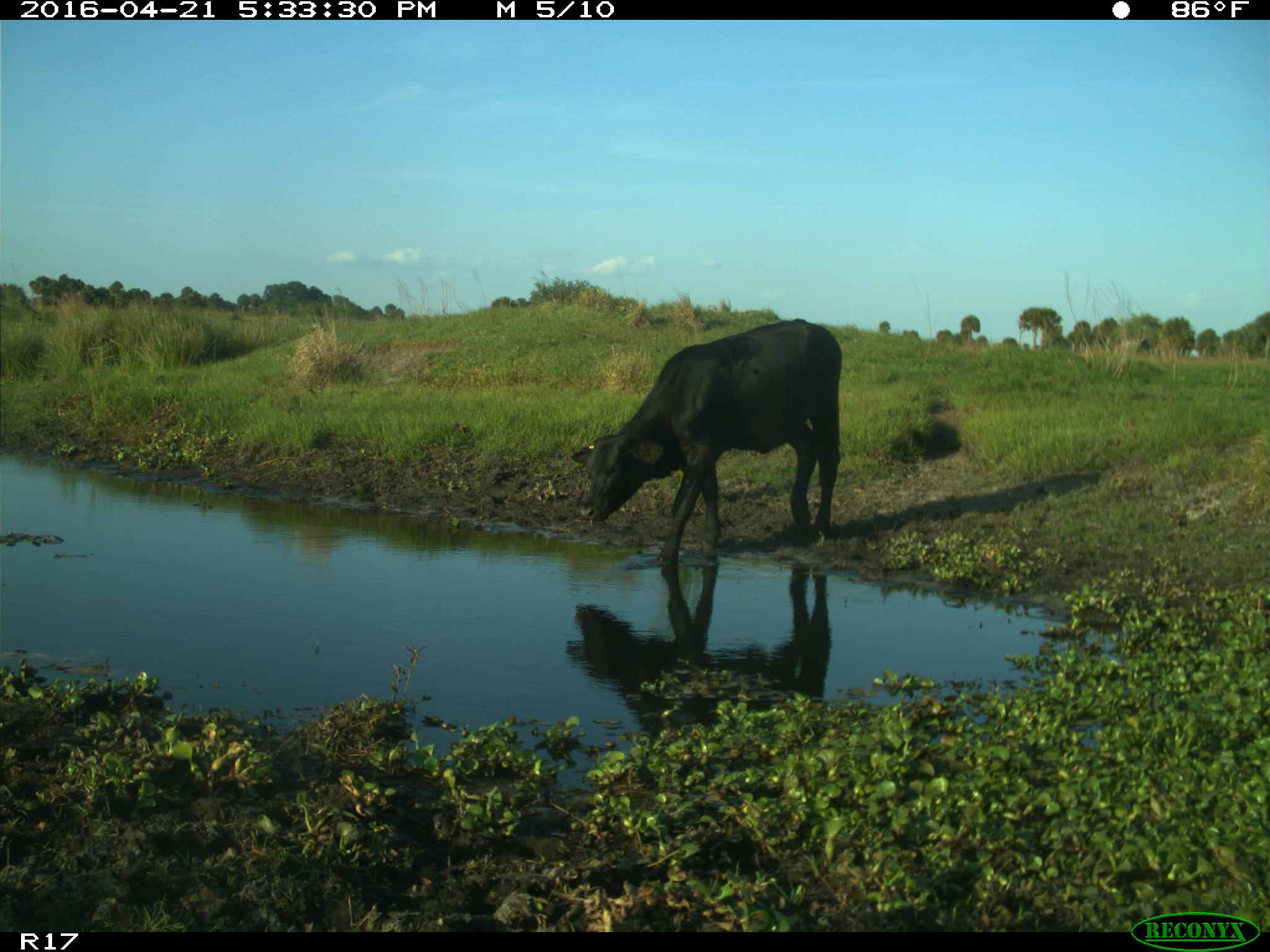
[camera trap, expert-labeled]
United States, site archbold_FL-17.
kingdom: Animalia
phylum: Chordata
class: Mammalia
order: Artiodactyla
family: Bovidae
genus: Bos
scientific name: Bos taurus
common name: domestic cow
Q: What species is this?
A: Bos taurus (domestic cow).